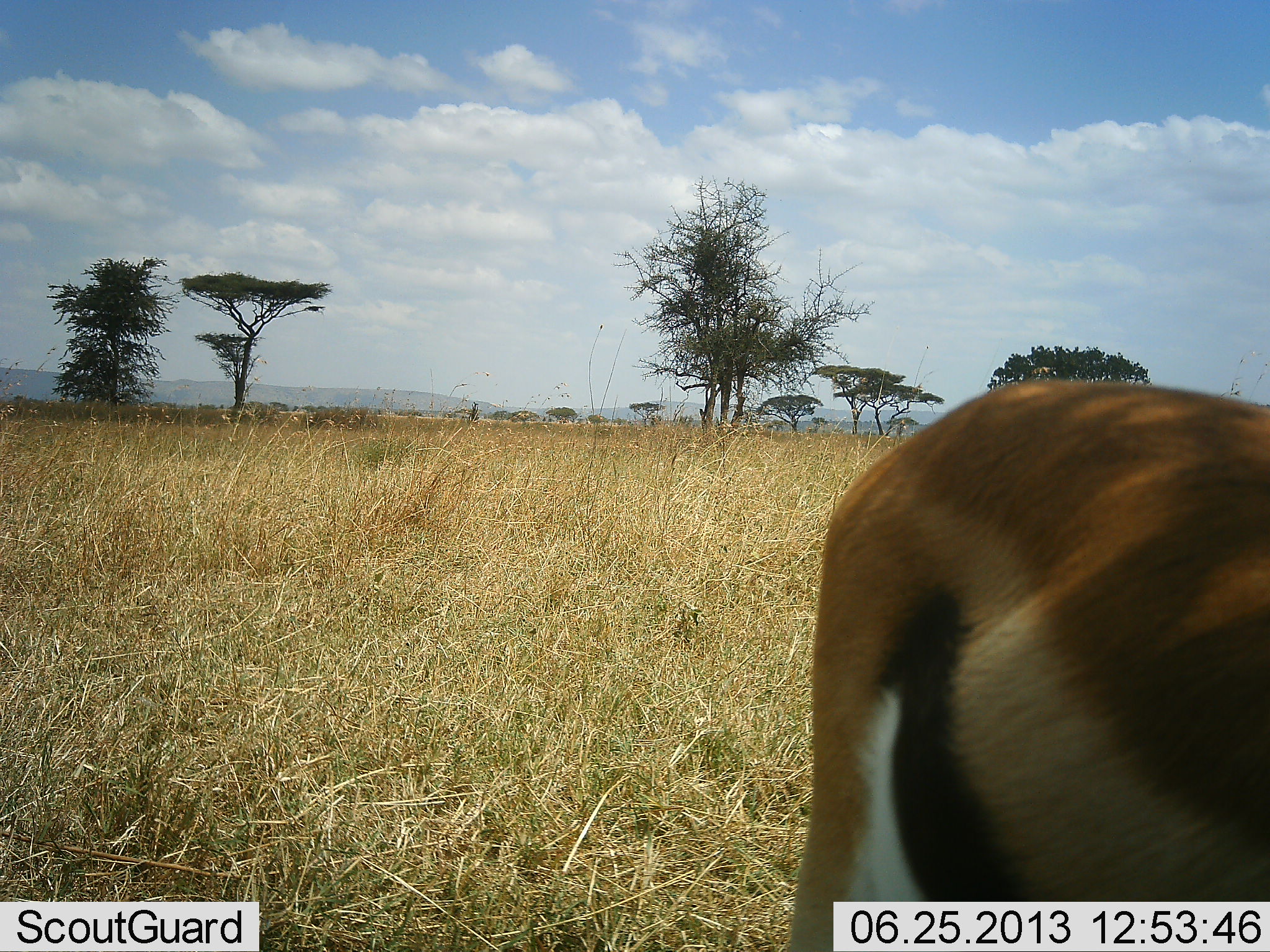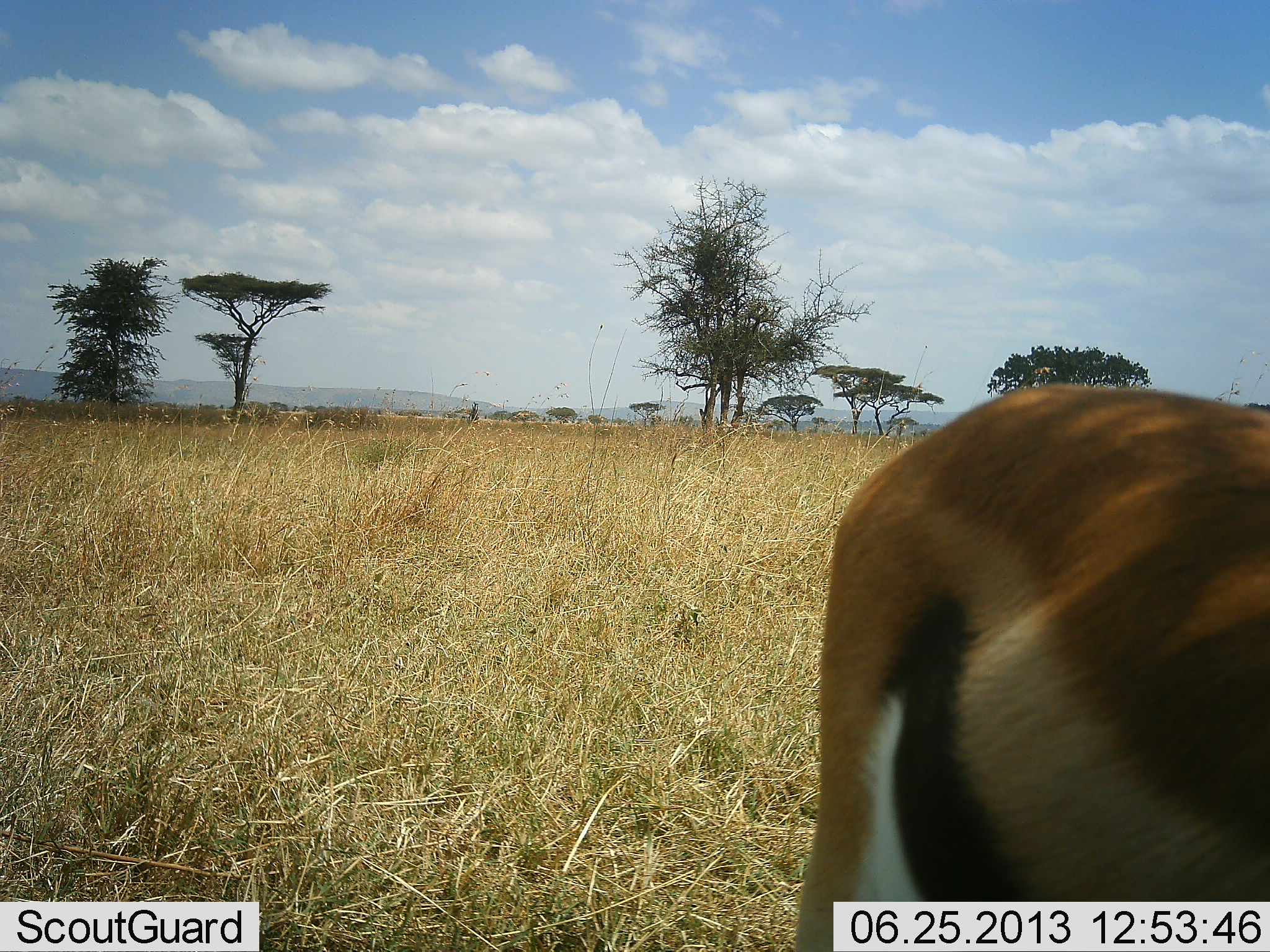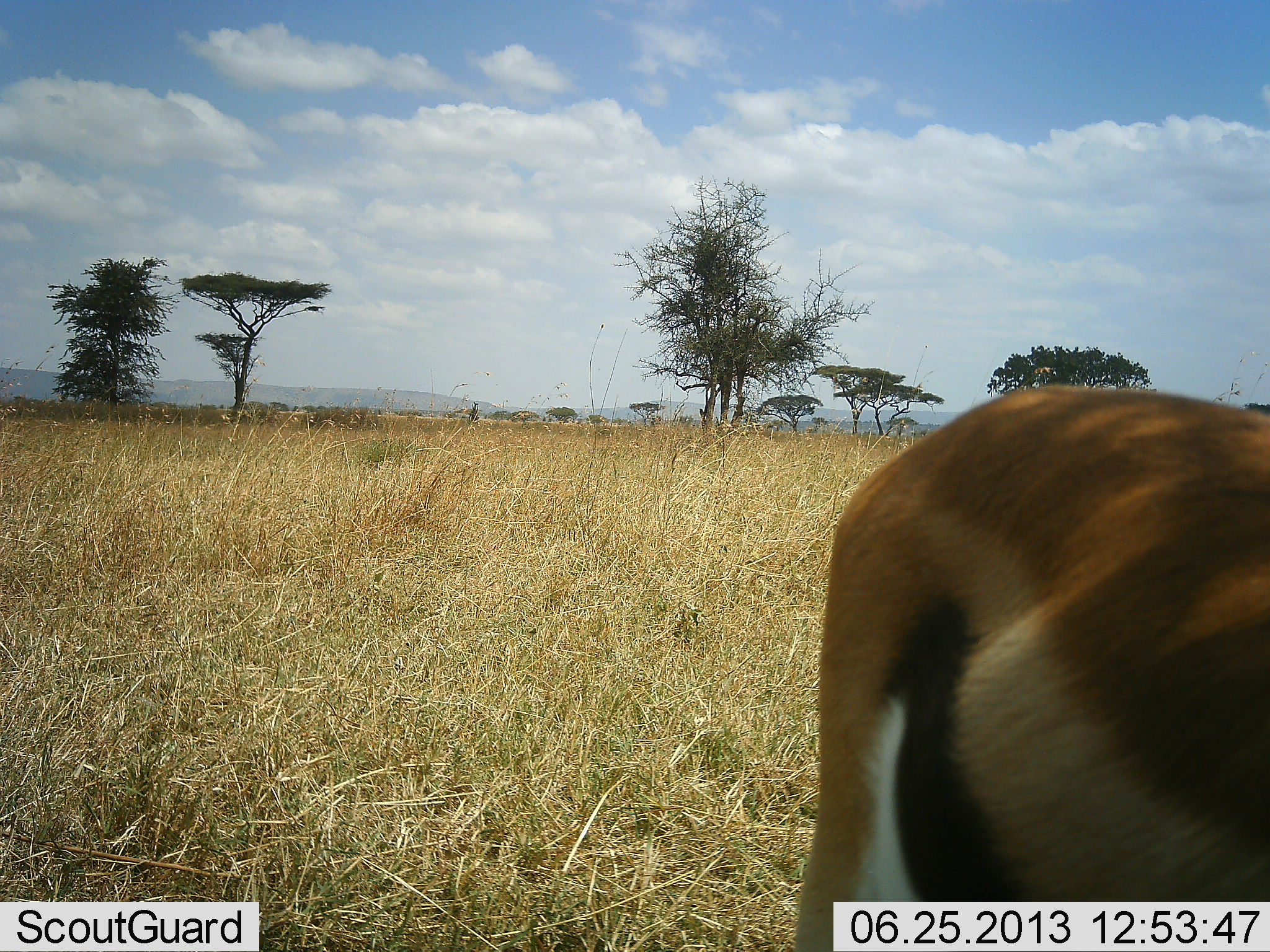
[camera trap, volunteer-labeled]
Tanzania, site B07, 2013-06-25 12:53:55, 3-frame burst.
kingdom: Animalia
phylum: Chordata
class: Mammalia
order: Artiodactyla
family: Bovidae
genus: Eudorcas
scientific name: Eudorcas thomsonii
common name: thomson's gazelle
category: gazellethomsons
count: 1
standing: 94%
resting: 3%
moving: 3%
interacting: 3%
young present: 0%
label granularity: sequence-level